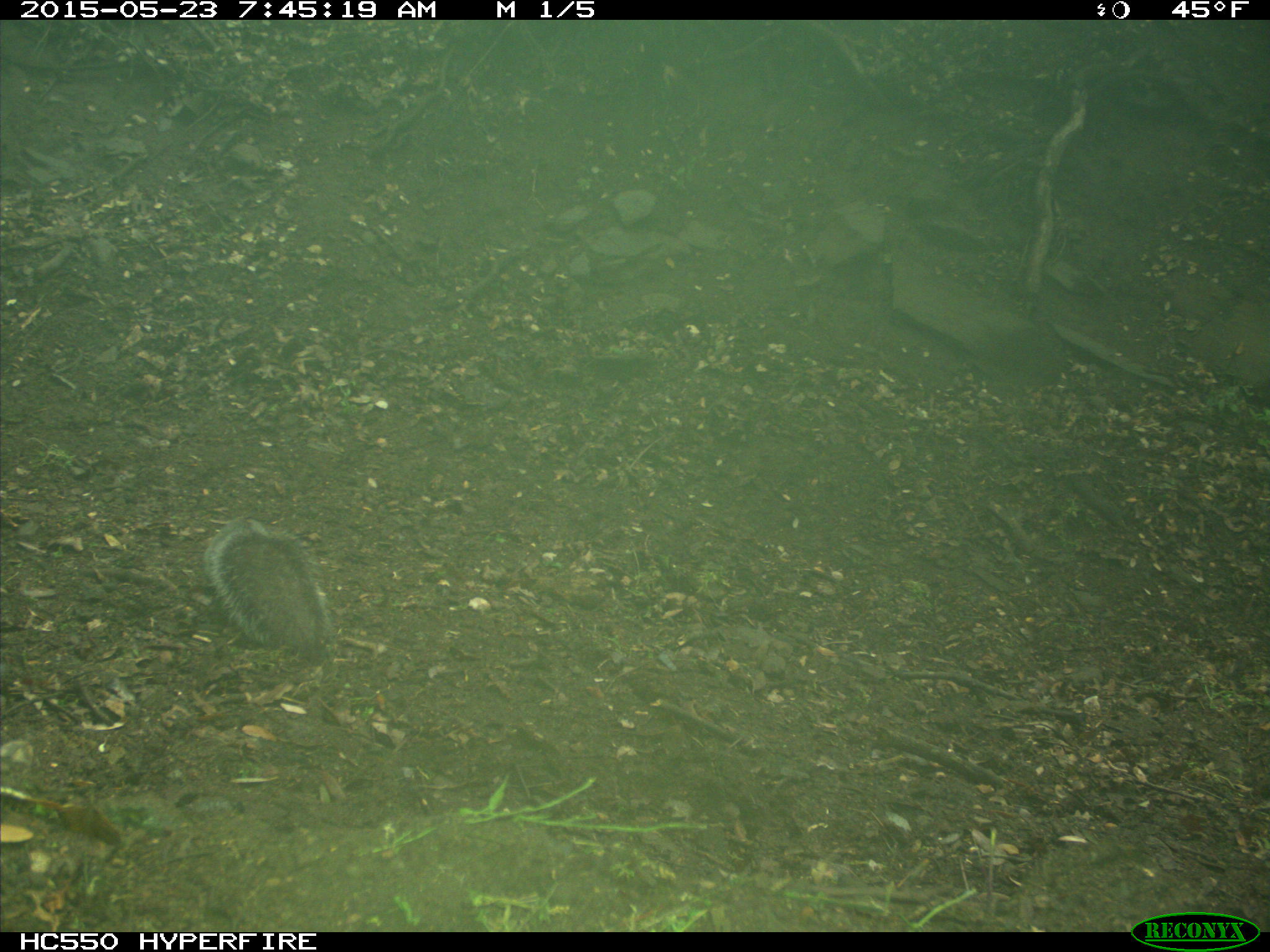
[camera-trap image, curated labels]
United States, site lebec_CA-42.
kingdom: Animalia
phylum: Chordata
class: Mammalia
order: Rodentia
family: Sciuridae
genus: Sciurus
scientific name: Sciurus carolinensis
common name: eastern gray squirrel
Sciurus carolinensis (eastern gray squirrel).